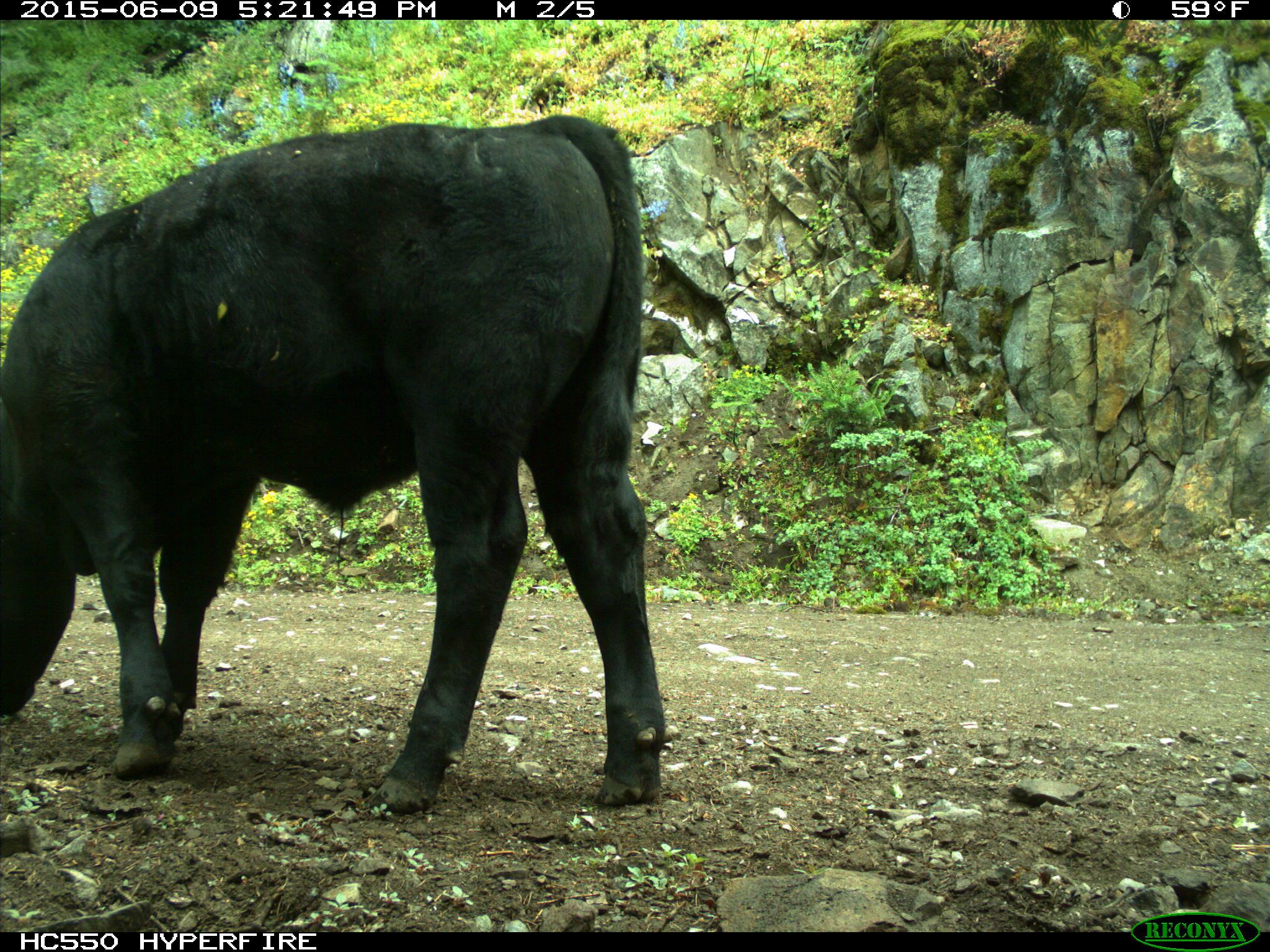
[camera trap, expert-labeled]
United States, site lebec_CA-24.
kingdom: Animalia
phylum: Chordata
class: Mammalia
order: Artiodactyla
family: Bovidae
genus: Bos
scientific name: Bos taurus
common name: domestic cow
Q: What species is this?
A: Bos taurus (domestic cow).